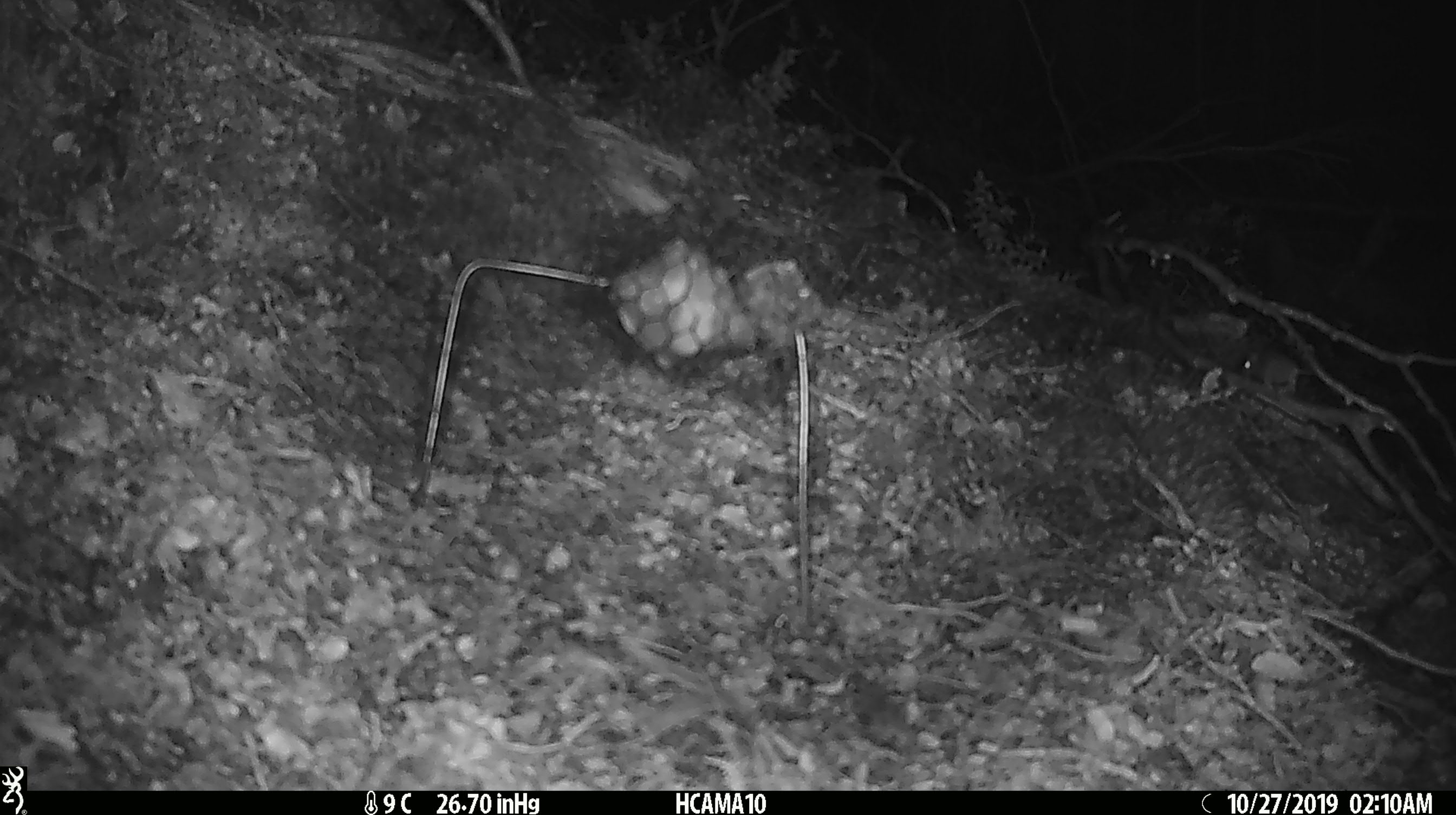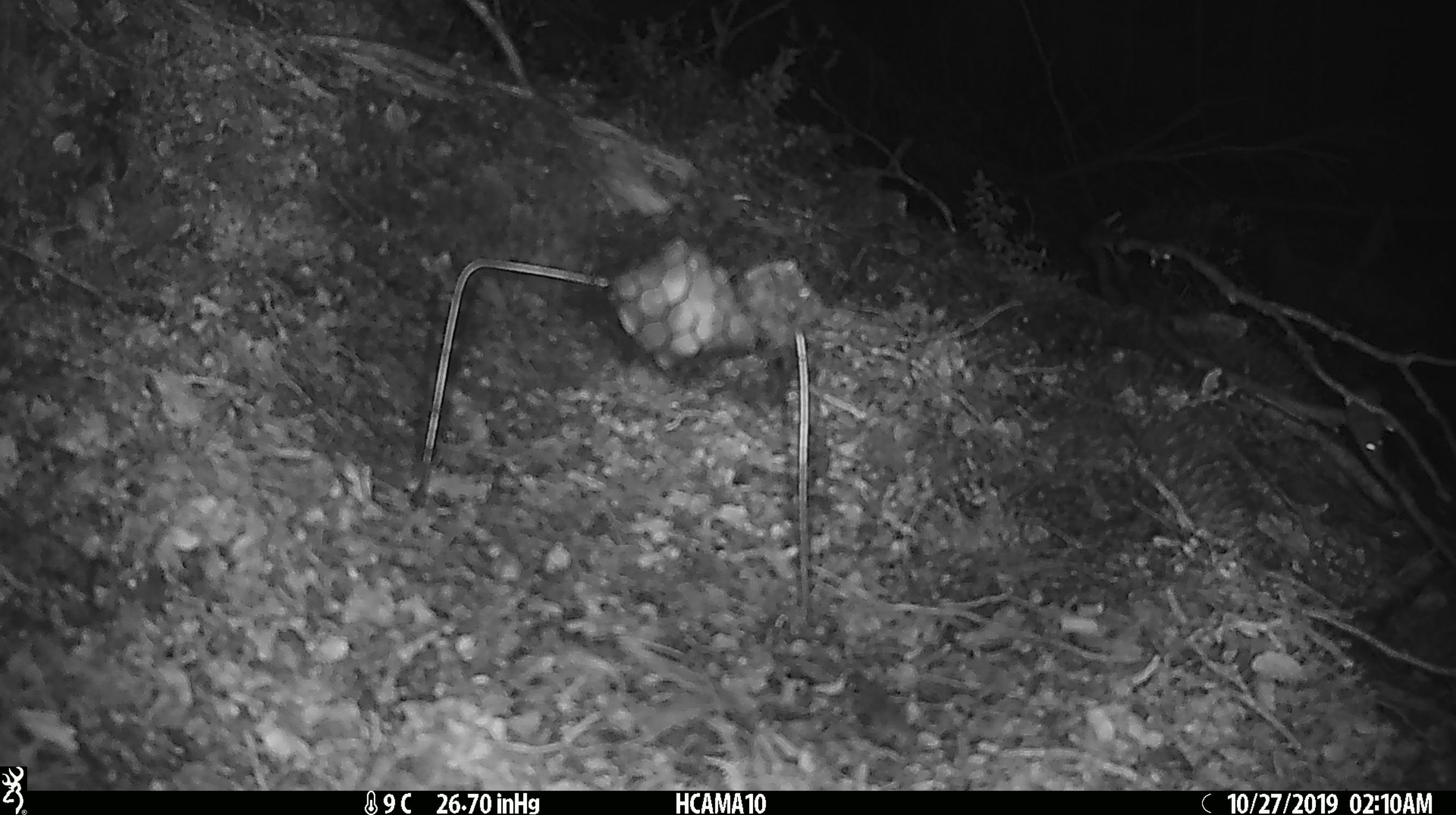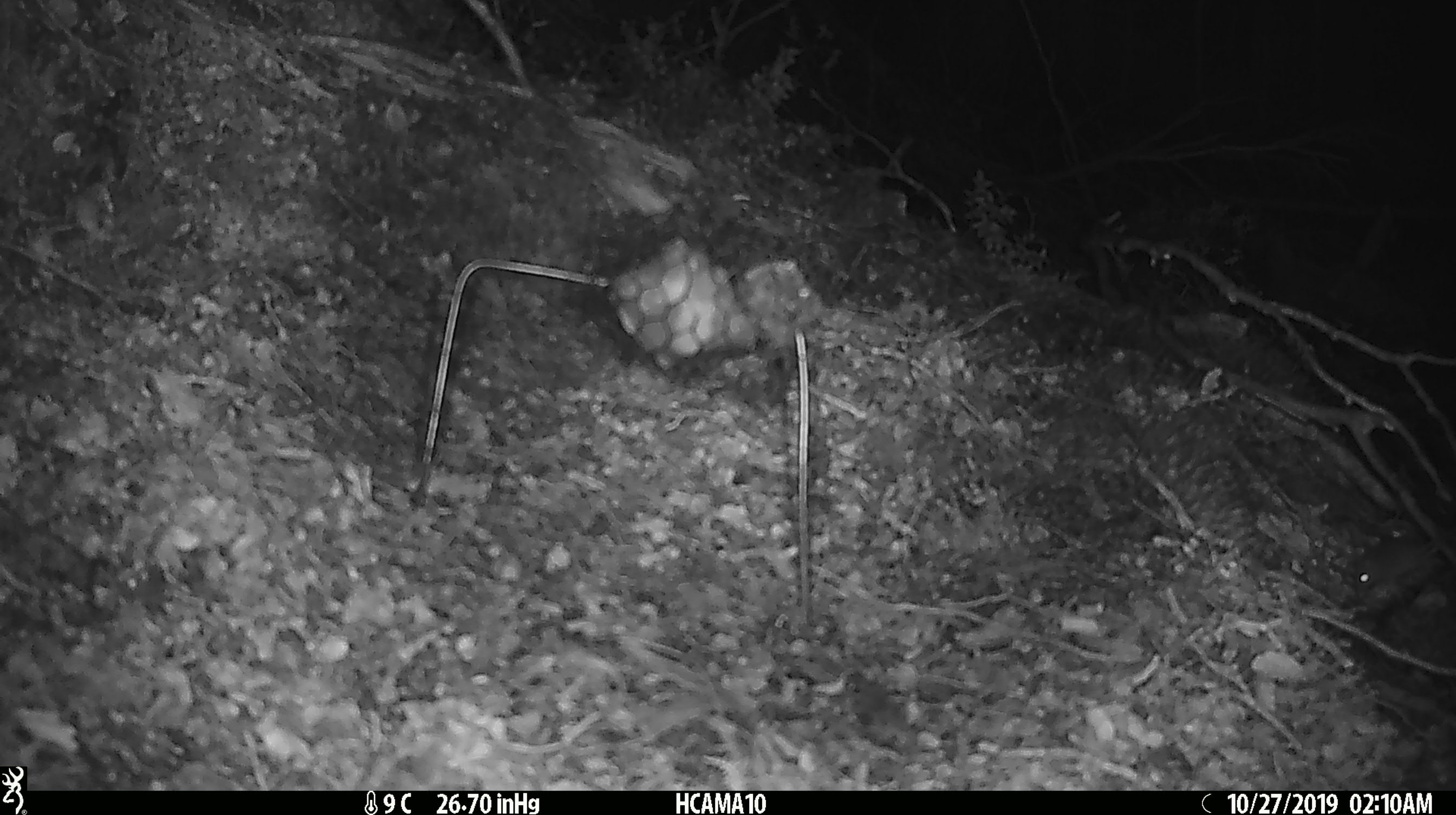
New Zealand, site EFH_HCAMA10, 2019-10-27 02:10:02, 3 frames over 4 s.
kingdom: Animalia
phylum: Chordata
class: Mammalia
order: Rodentia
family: Muridae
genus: Mus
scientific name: Mus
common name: mouse